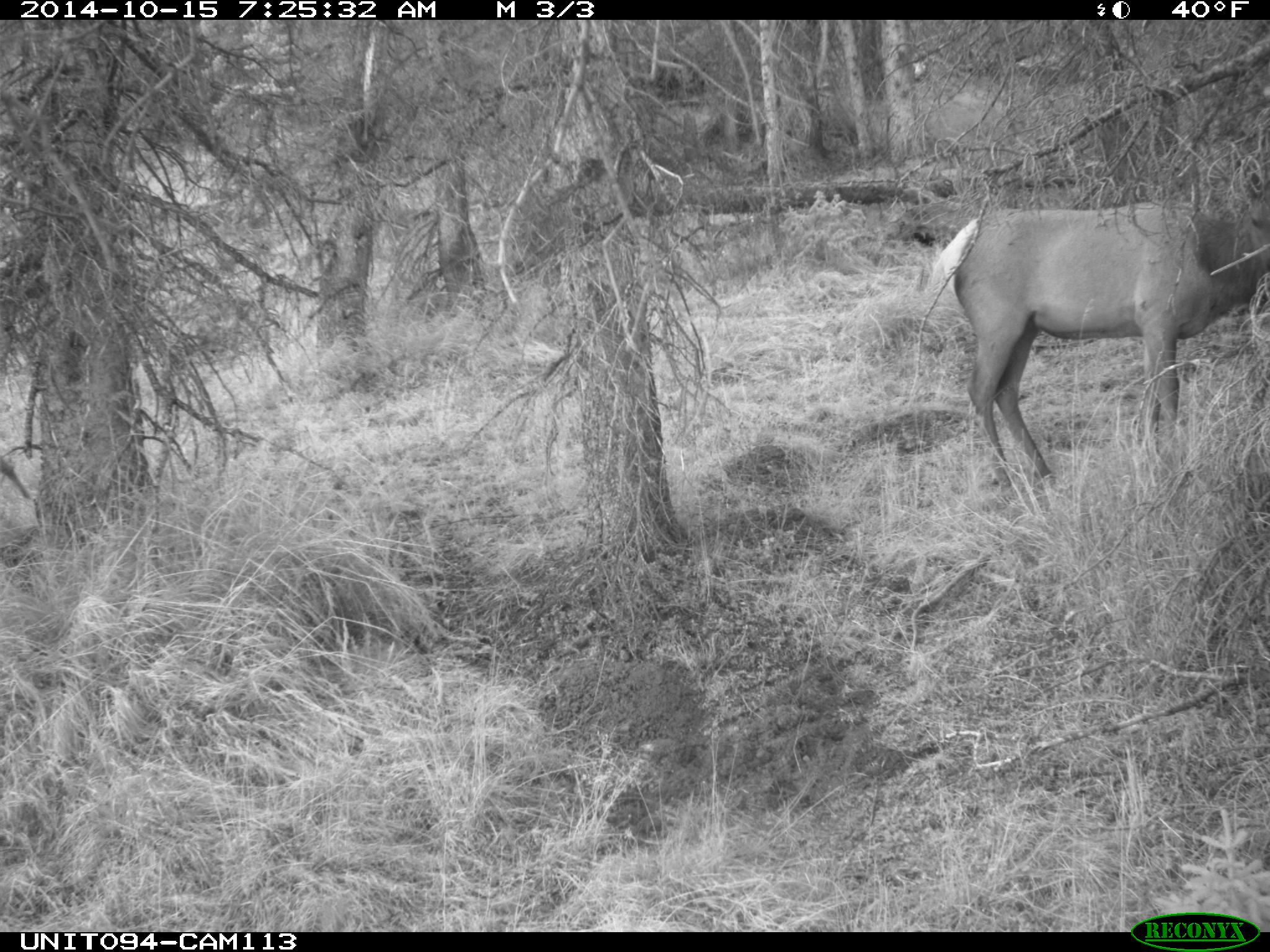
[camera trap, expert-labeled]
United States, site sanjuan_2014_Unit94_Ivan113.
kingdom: Animalia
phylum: Chordata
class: Mammalia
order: Artiodactyla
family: Cervidae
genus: Cervus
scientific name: Cervus elaphus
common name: red deer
Cervus elaphus (red deer).